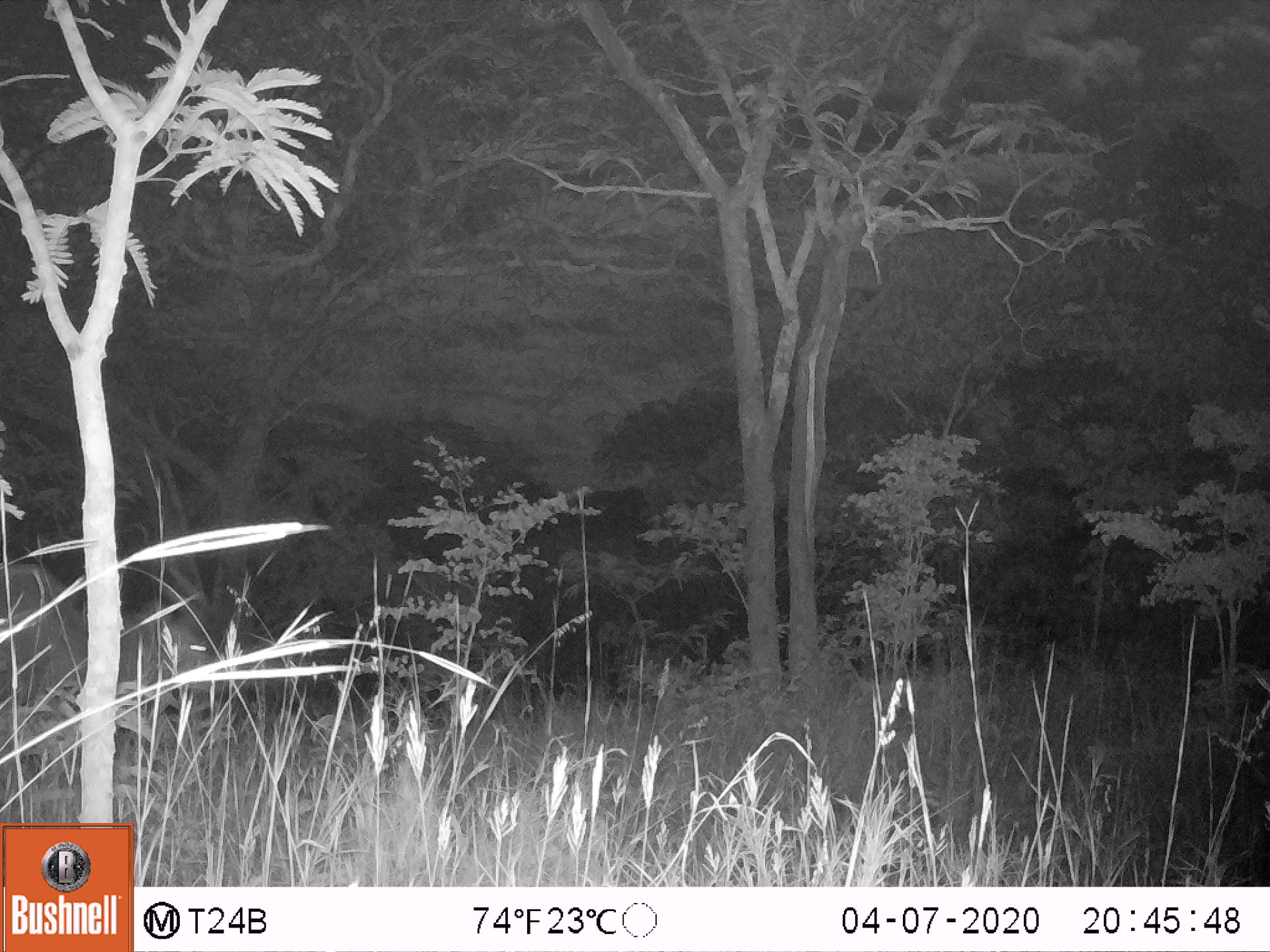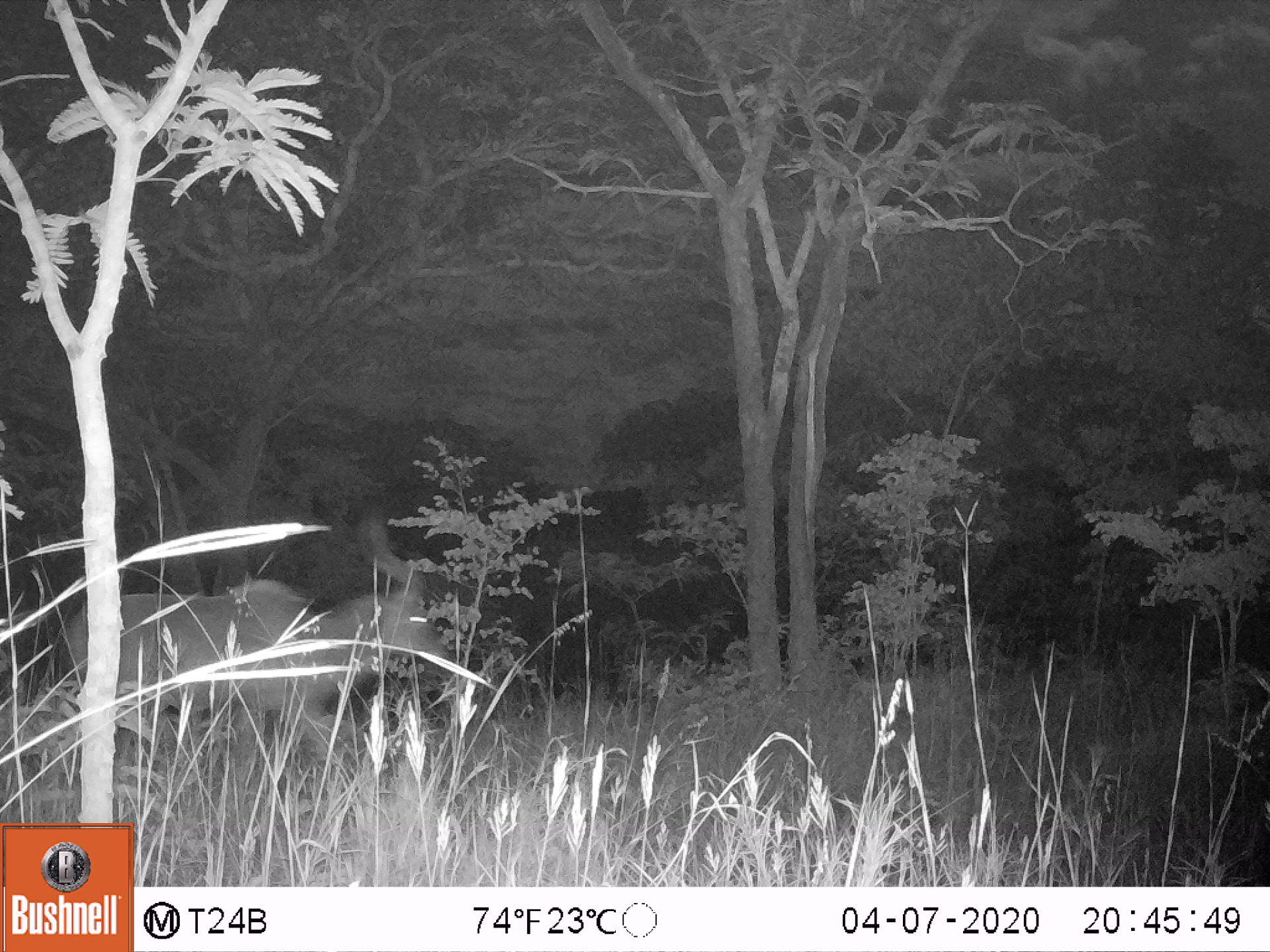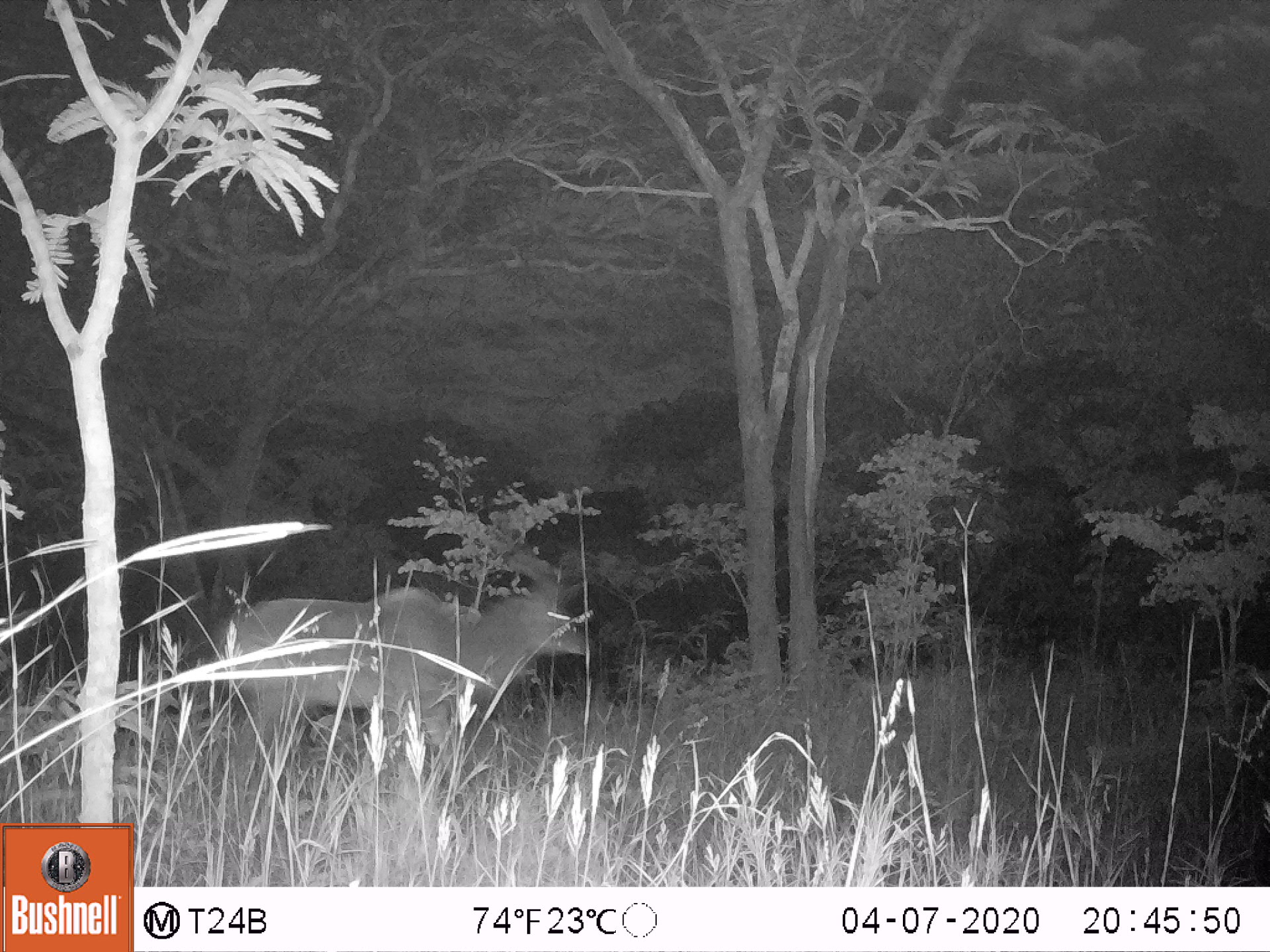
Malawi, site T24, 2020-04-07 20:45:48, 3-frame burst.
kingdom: Animalia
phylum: Chordata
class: Mammalia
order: Artiodactyla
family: Bovidae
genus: Tragelaphus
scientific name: Tragelaphus strepsiceros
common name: greater kudu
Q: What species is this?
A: Greater kudu (Tragelaphus strepsiceros).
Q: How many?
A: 1.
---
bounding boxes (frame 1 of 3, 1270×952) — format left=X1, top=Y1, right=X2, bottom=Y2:
greater kudu: left=2, top=507, right=248, bottom=759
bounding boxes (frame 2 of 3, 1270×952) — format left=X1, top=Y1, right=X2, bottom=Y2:
greater kudu: left=69, top=512, right=459, bottom=739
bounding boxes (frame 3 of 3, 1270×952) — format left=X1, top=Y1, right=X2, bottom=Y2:
greater kudu: left=206, top=517, right=595, bottom=803